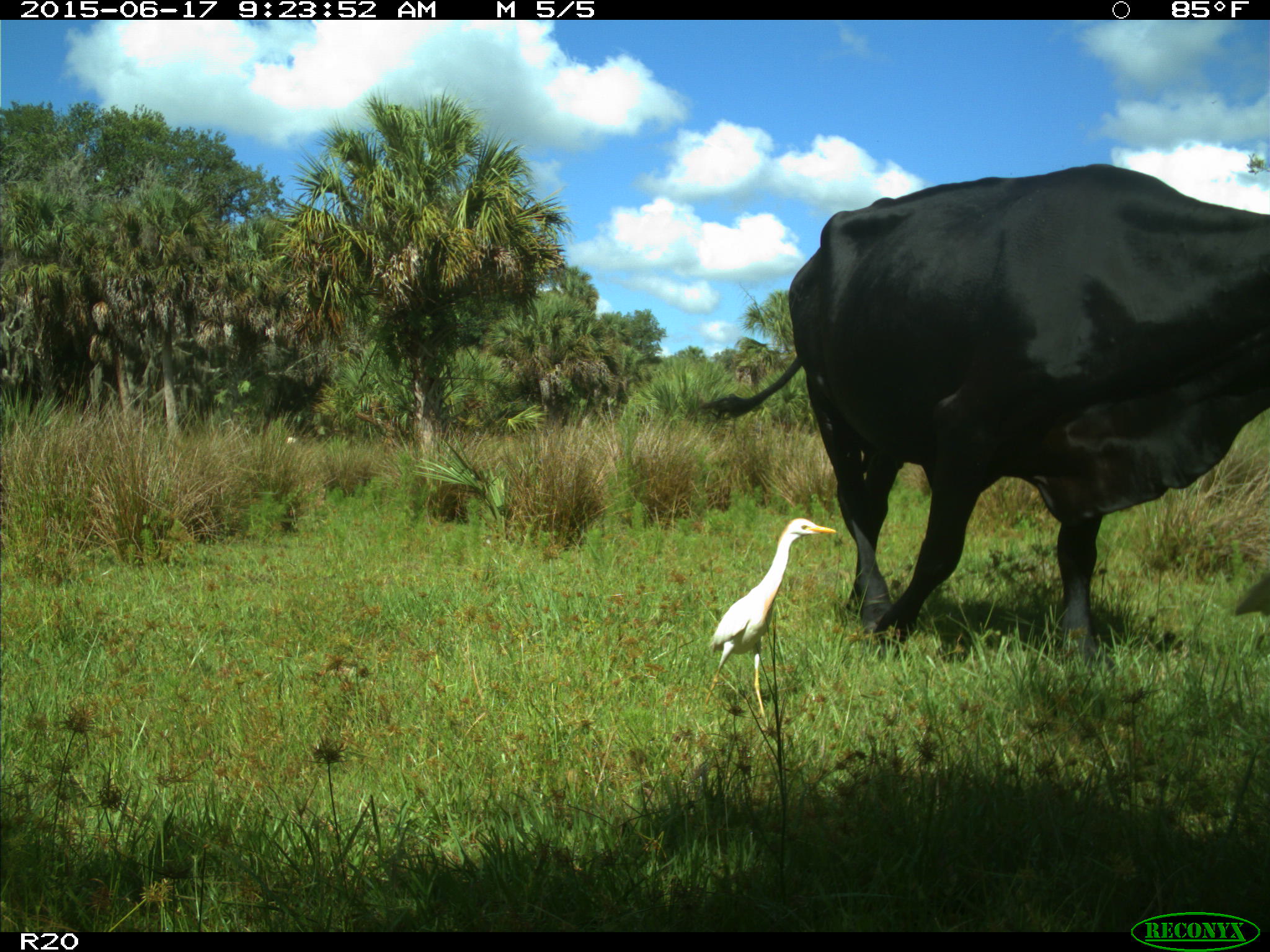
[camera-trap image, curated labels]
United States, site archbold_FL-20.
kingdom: Animalia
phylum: Chordata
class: Mammalia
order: Artiodactyla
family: Bovidae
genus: Bos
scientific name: Bos taurus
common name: domestic cow